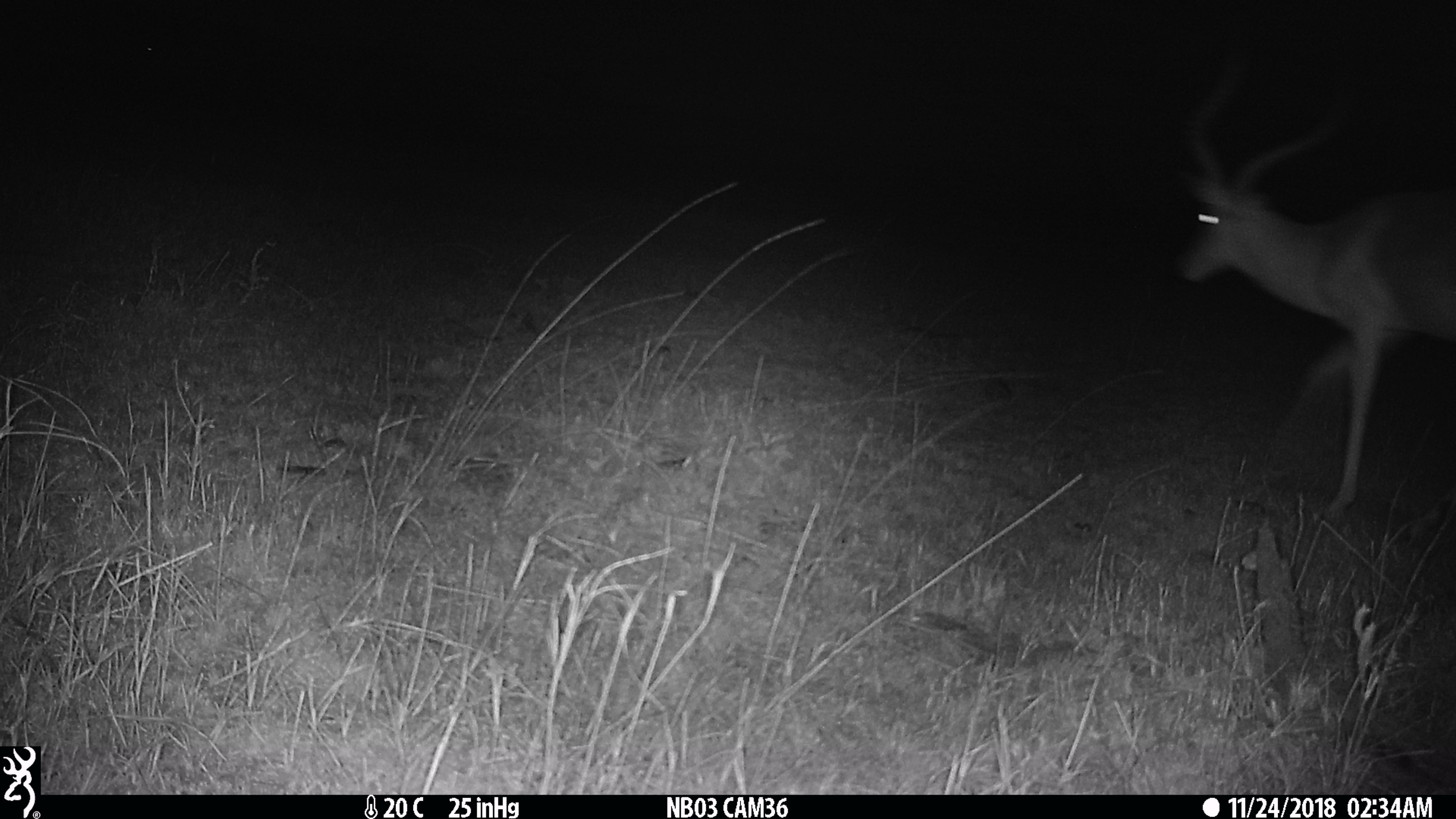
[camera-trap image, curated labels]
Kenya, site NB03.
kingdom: Animalia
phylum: Chordata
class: Mammalia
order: Artiodactyla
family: Bovidae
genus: Aepyceros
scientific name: Aepyceros melampus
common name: impala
Impala (Aepyceros melampus).